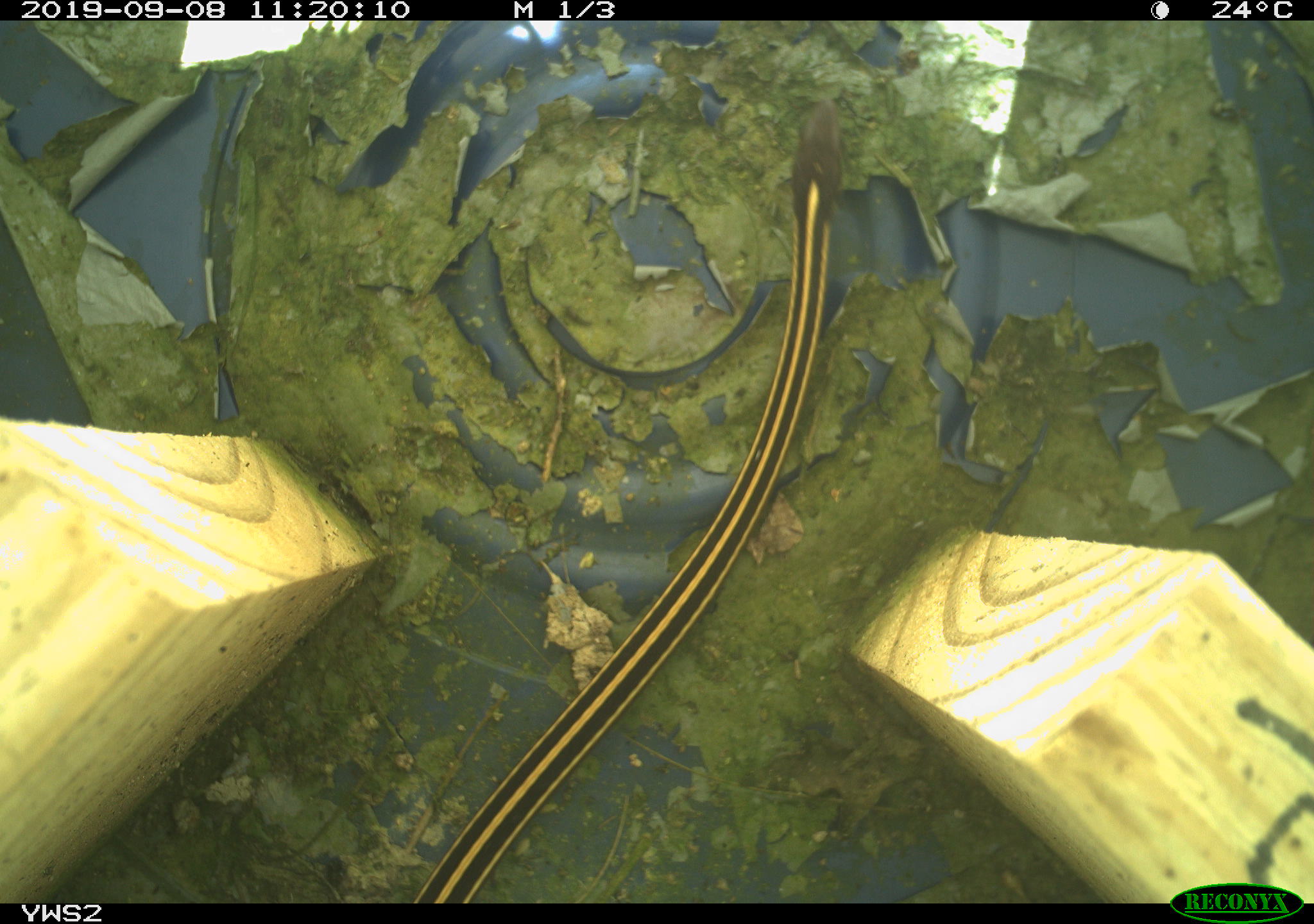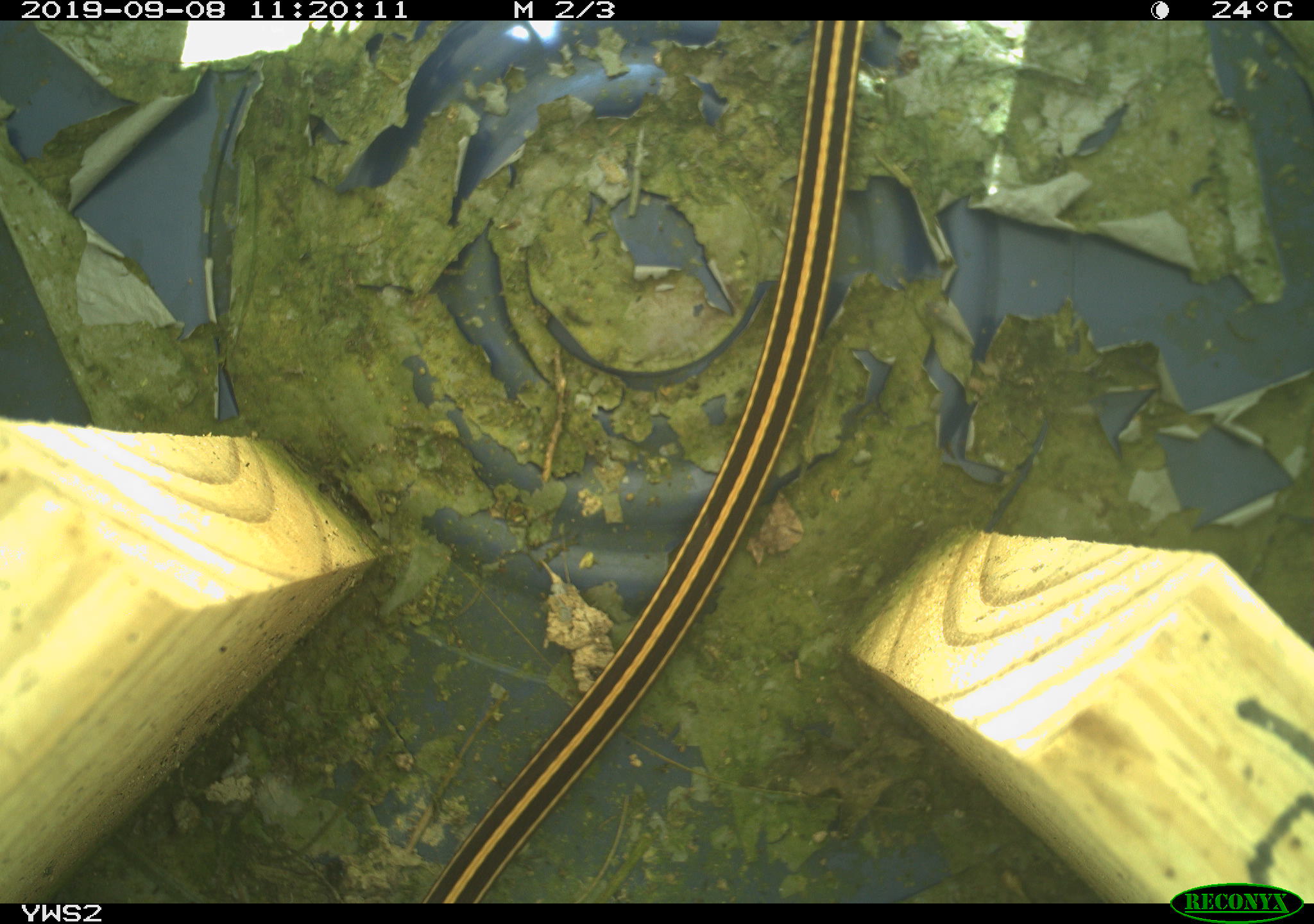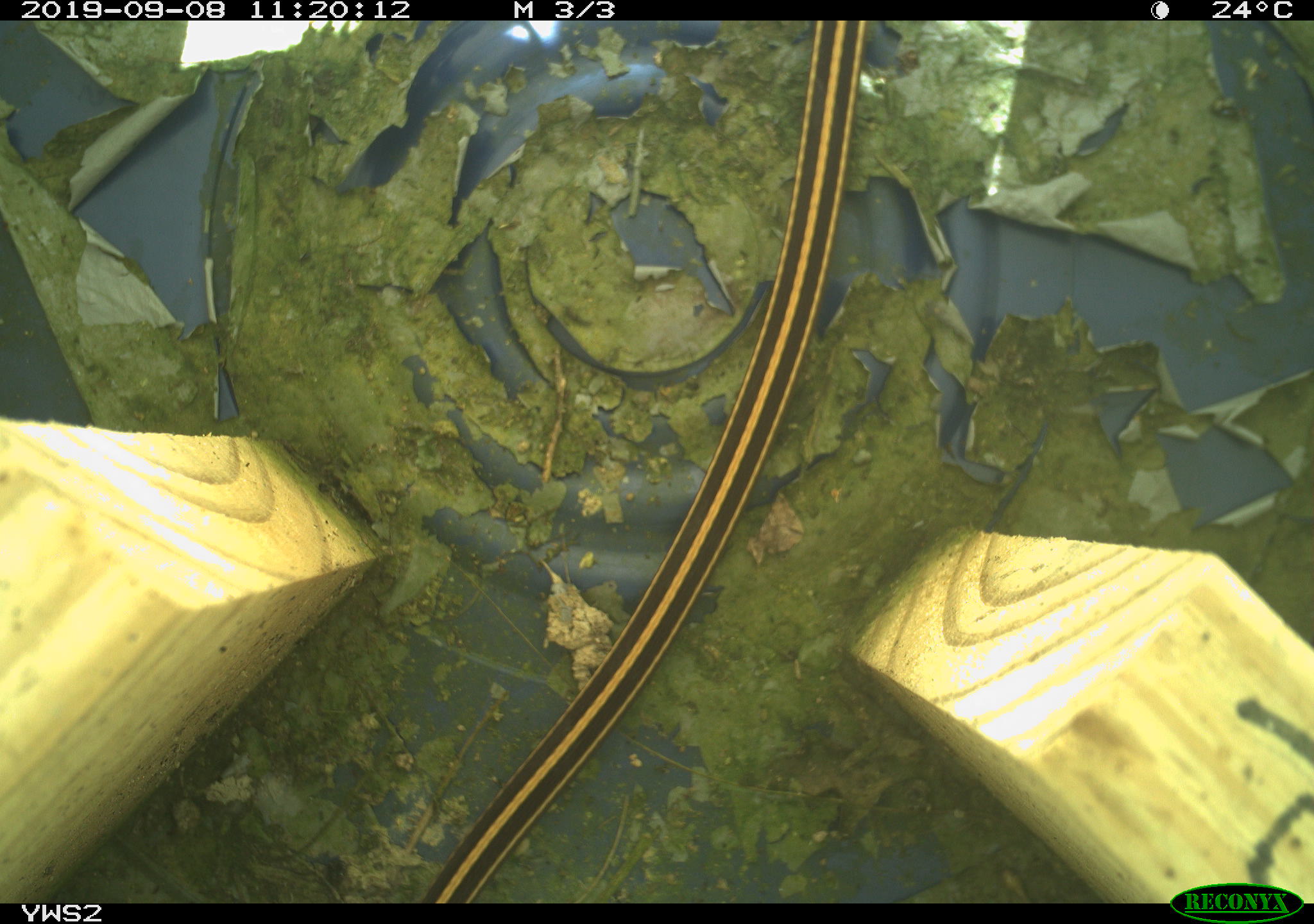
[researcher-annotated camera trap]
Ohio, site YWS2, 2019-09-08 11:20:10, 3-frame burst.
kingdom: Animalia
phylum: Chordata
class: Reptilia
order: Squamata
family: Colubridae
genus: Thamnophis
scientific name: Thamnophis saurita saurita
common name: eastern ribbon snake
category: eastern ribbonsnake